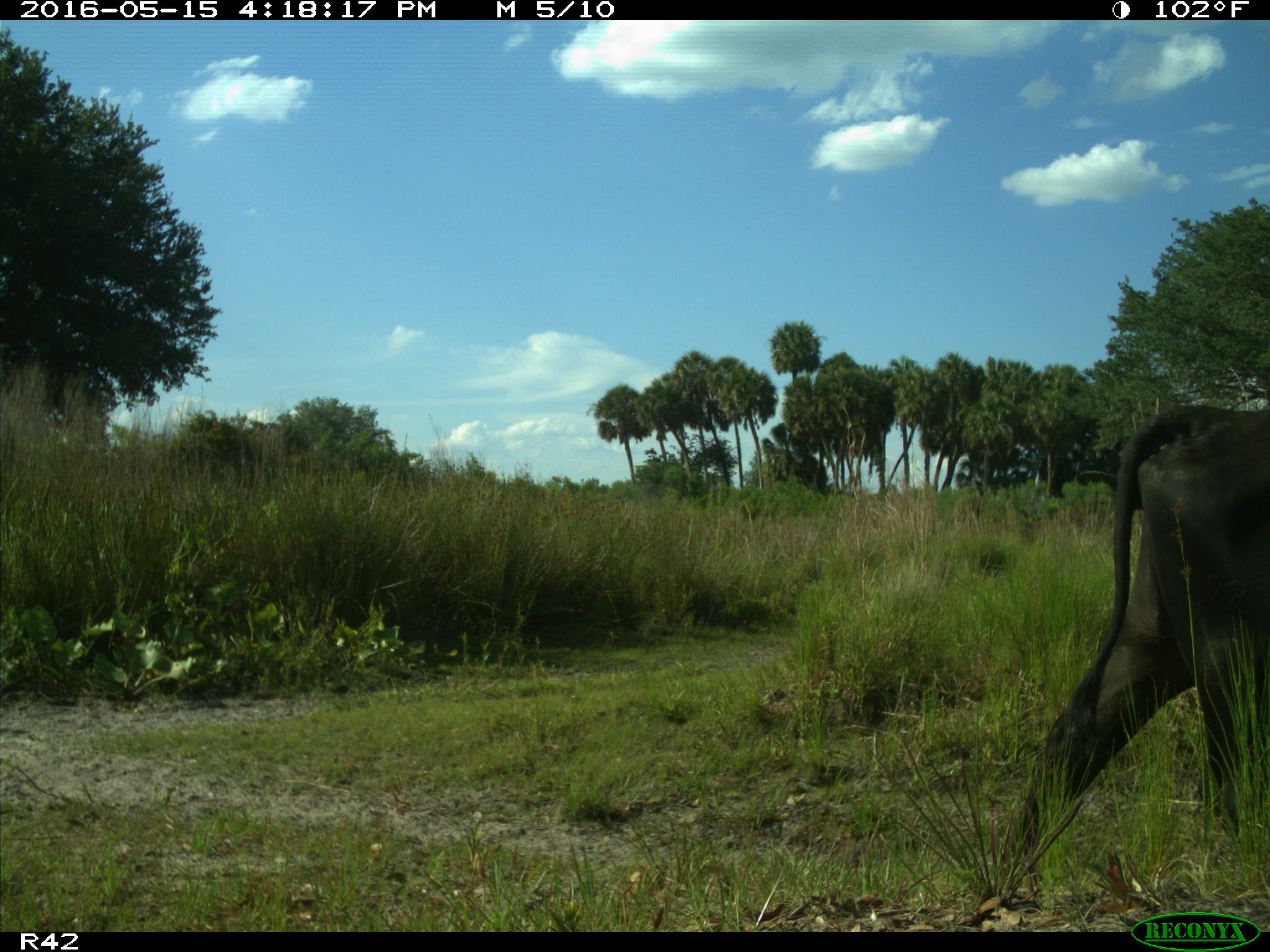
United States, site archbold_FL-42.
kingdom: Animalia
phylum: Chordata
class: Mammalia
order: Artiodactyla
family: Bovidae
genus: Bos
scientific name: Bos taurus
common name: domestic cow